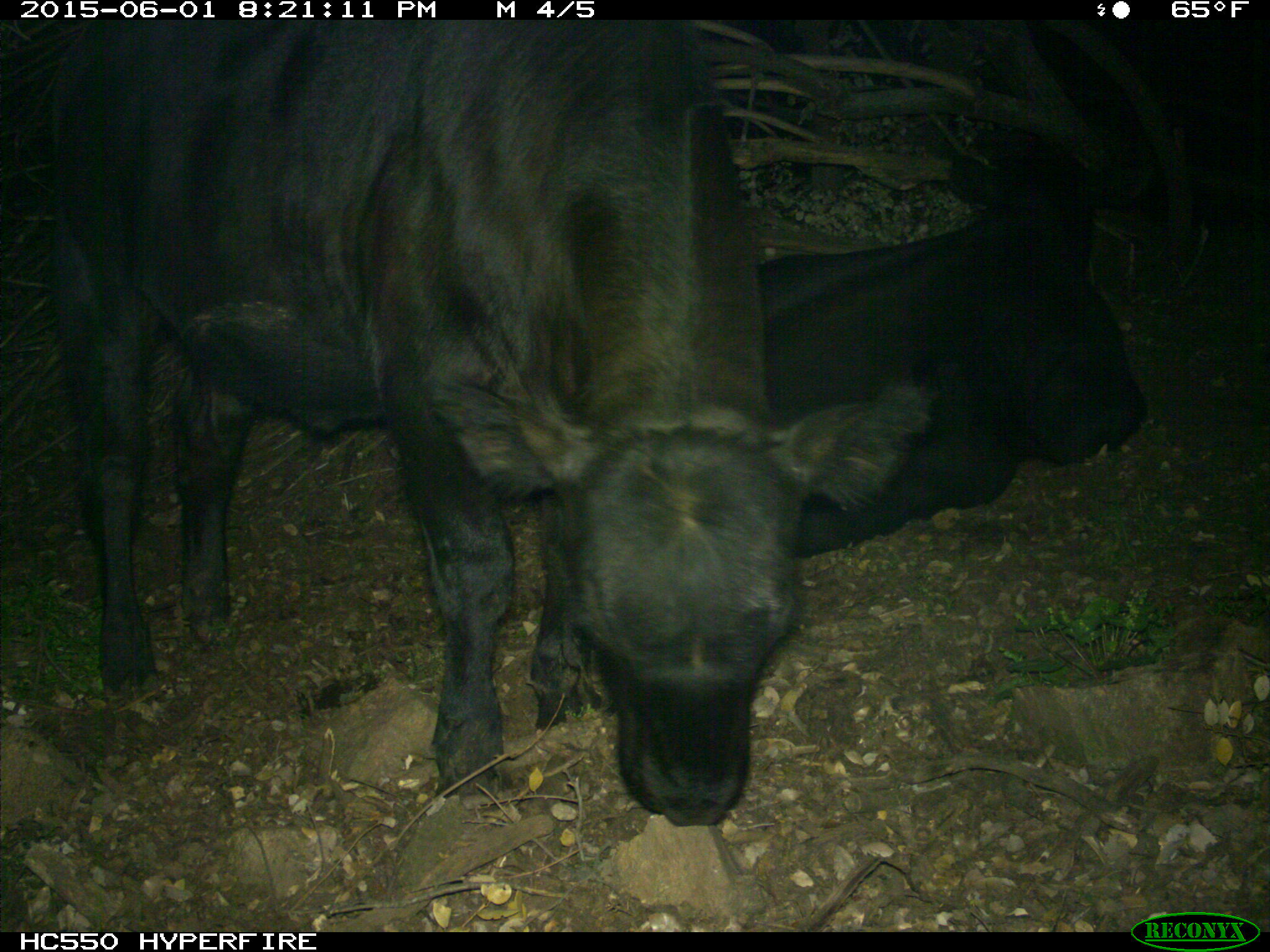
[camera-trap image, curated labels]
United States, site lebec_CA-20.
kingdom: Animalia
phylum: Chordata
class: Mammalia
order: Artiodactyla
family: Bovidae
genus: Bos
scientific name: Bos taurus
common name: domestic cow